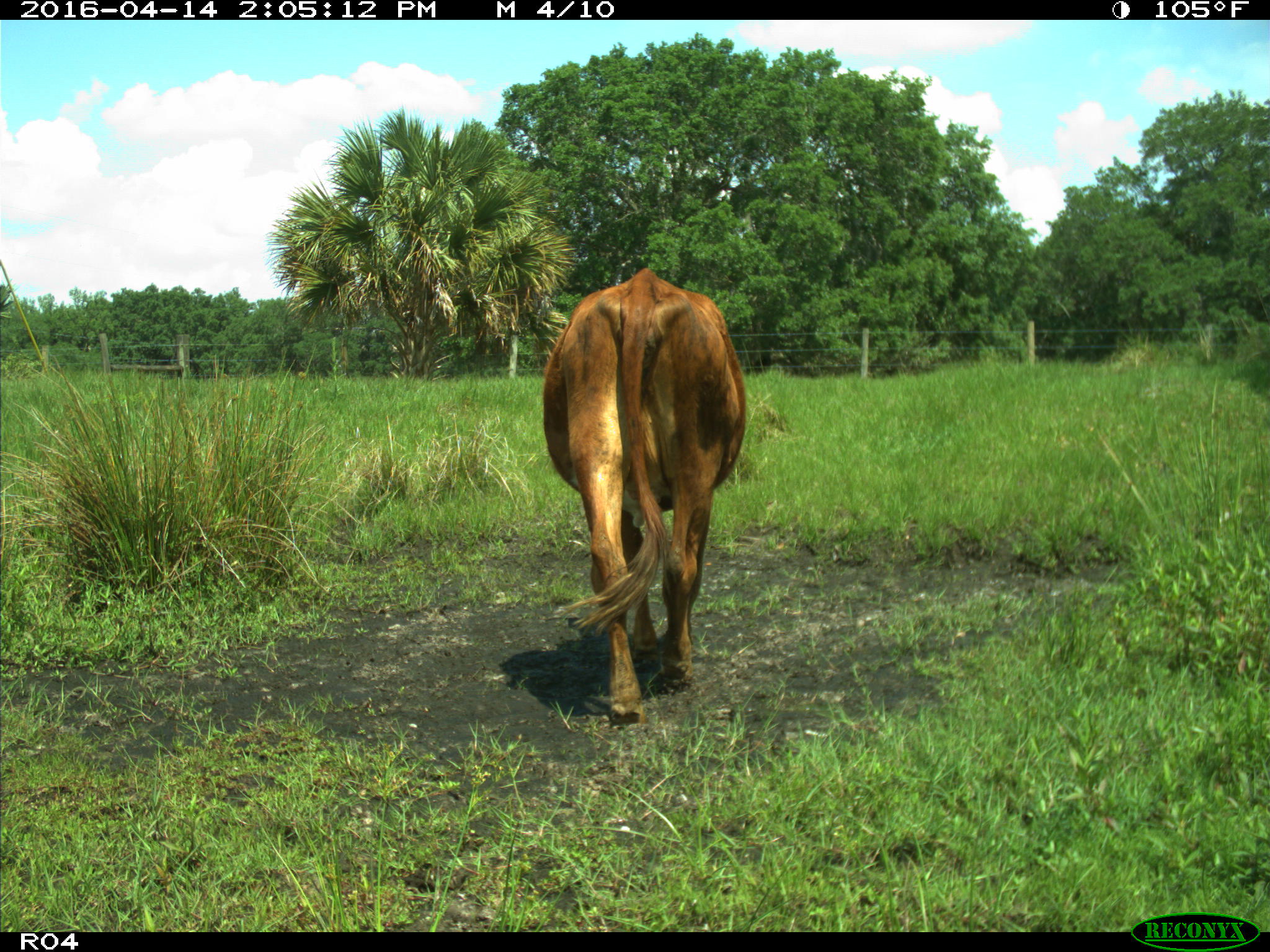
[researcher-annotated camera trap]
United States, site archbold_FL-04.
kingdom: Animalia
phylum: Chordata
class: Mammalia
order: Artiodactyla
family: Bovidae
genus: Bos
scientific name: Bos taurus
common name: domestic cow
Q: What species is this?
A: Bos taurus (domestic cow).